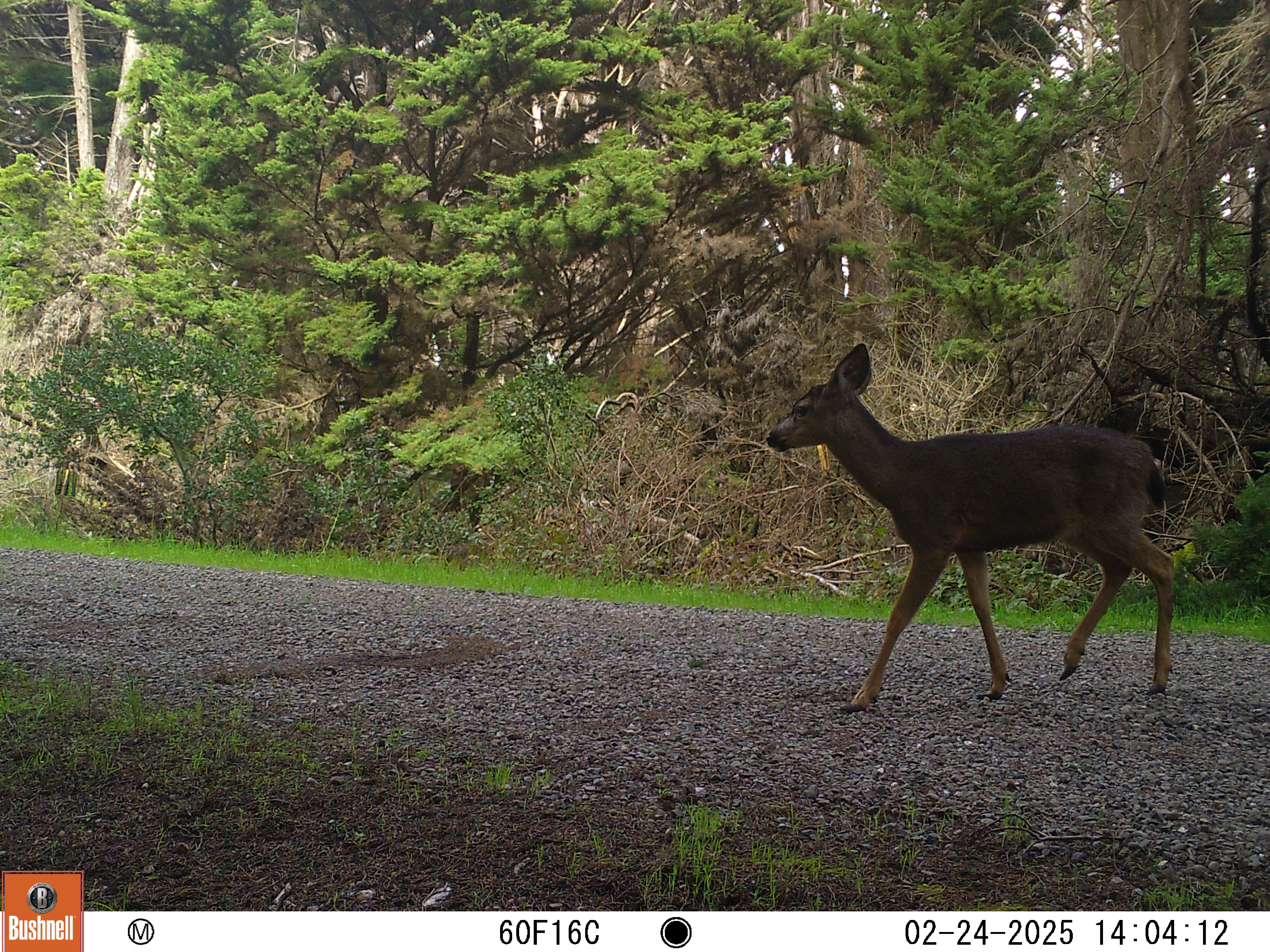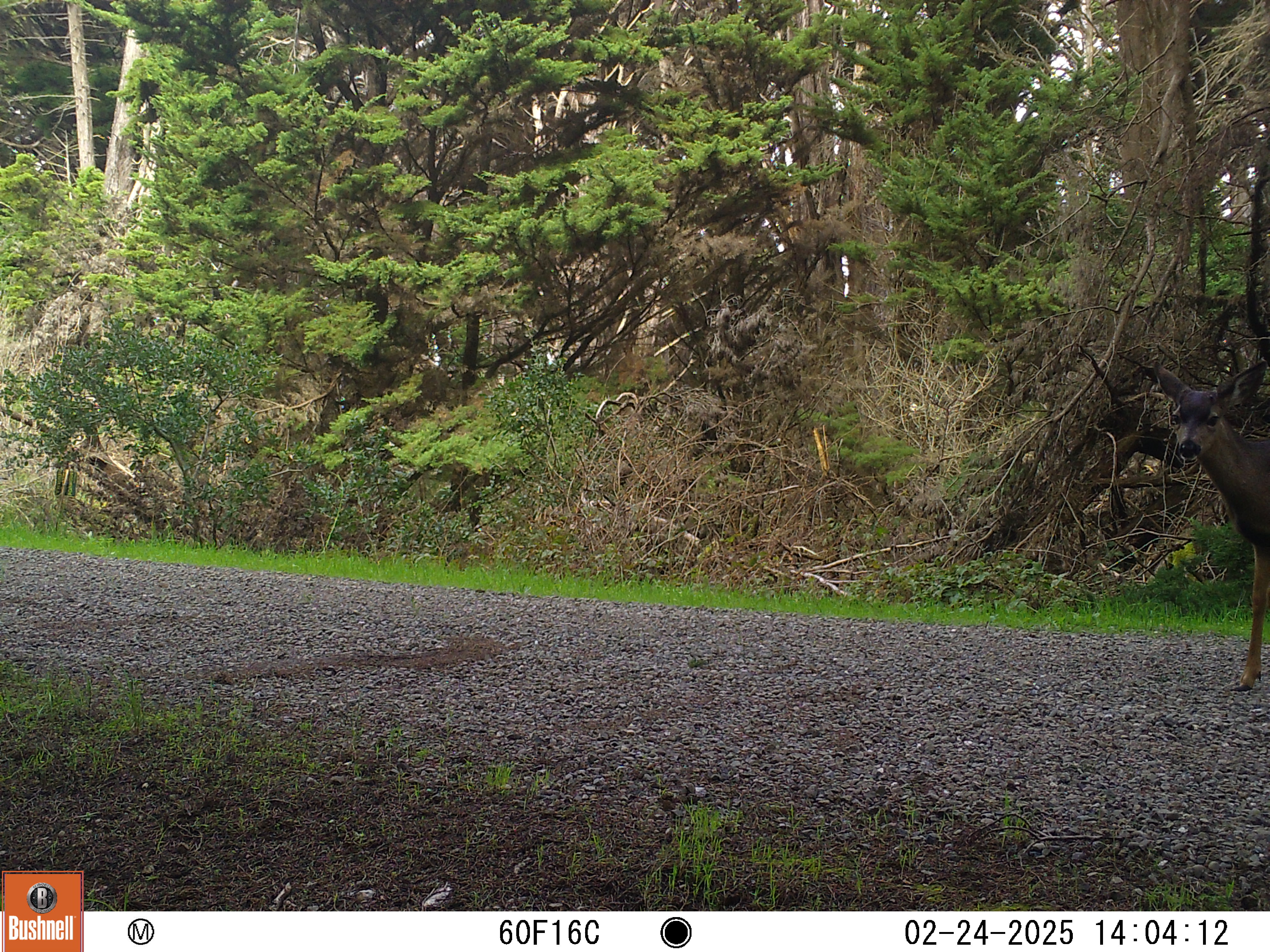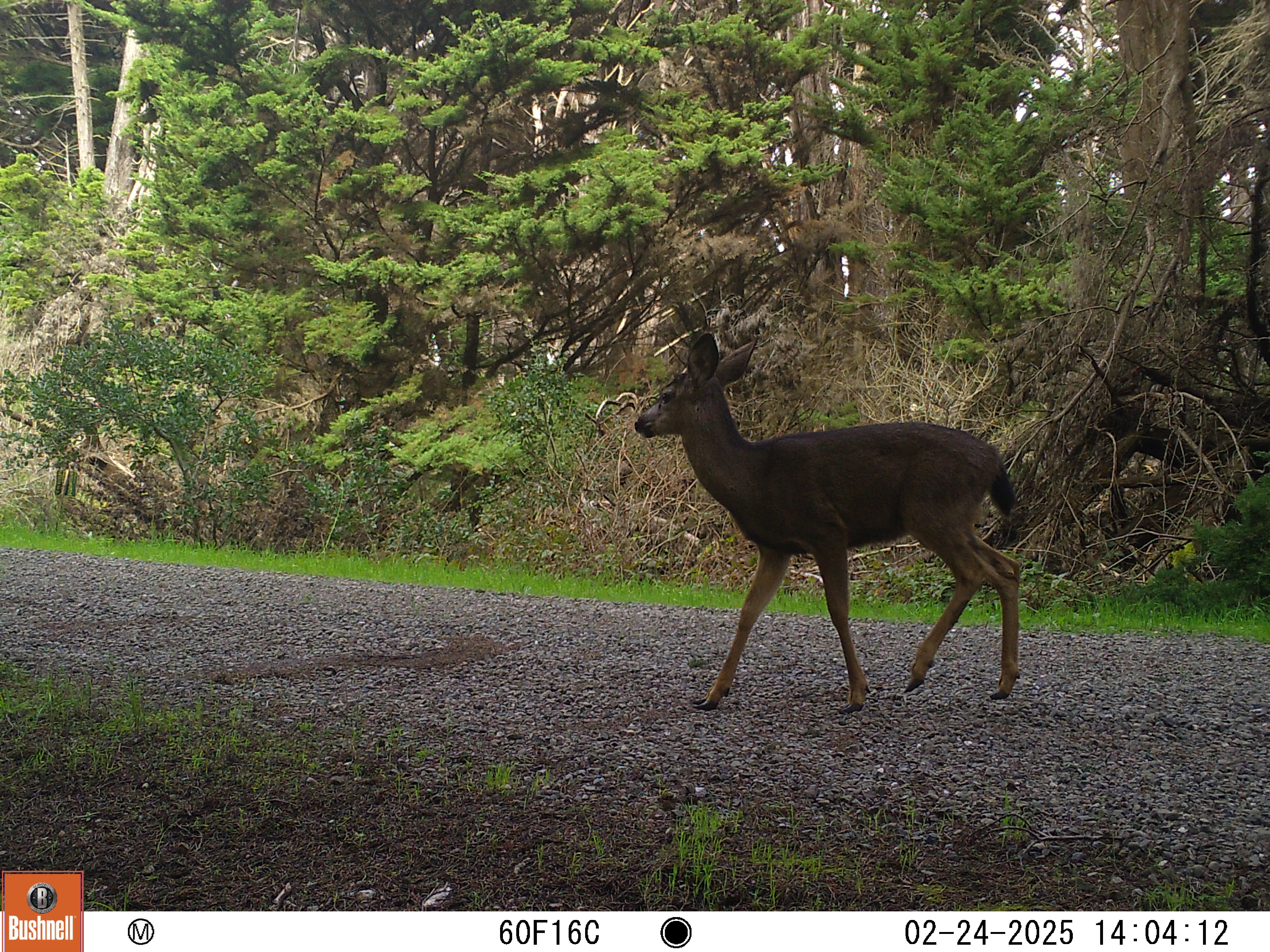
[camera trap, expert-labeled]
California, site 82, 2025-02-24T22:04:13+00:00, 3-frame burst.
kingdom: Animalia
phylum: Chordata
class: Mammalia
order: Artiodactyla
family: Cervidae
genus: Odocoileus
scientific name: Odocoileus hemionus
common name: mule deer